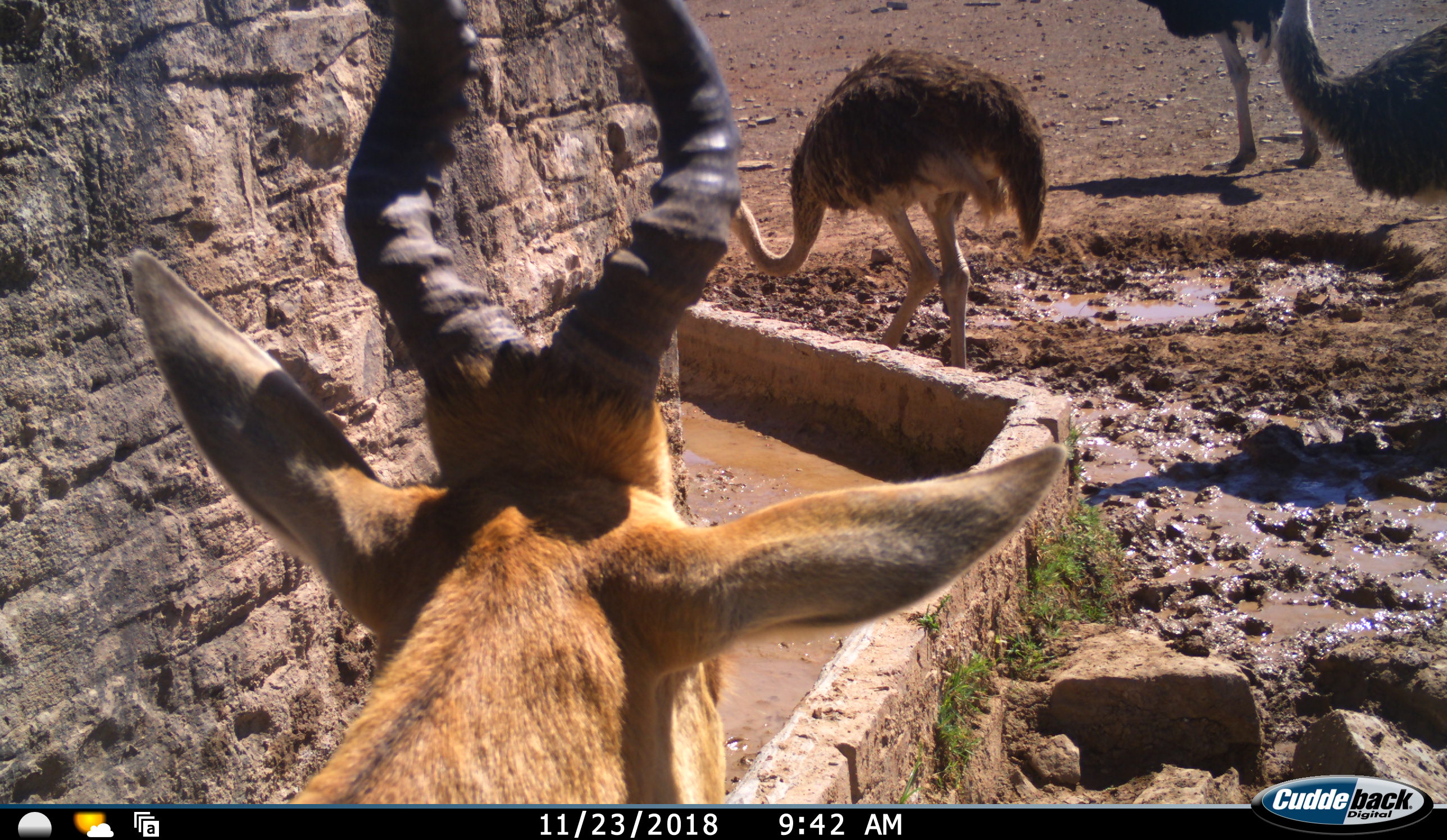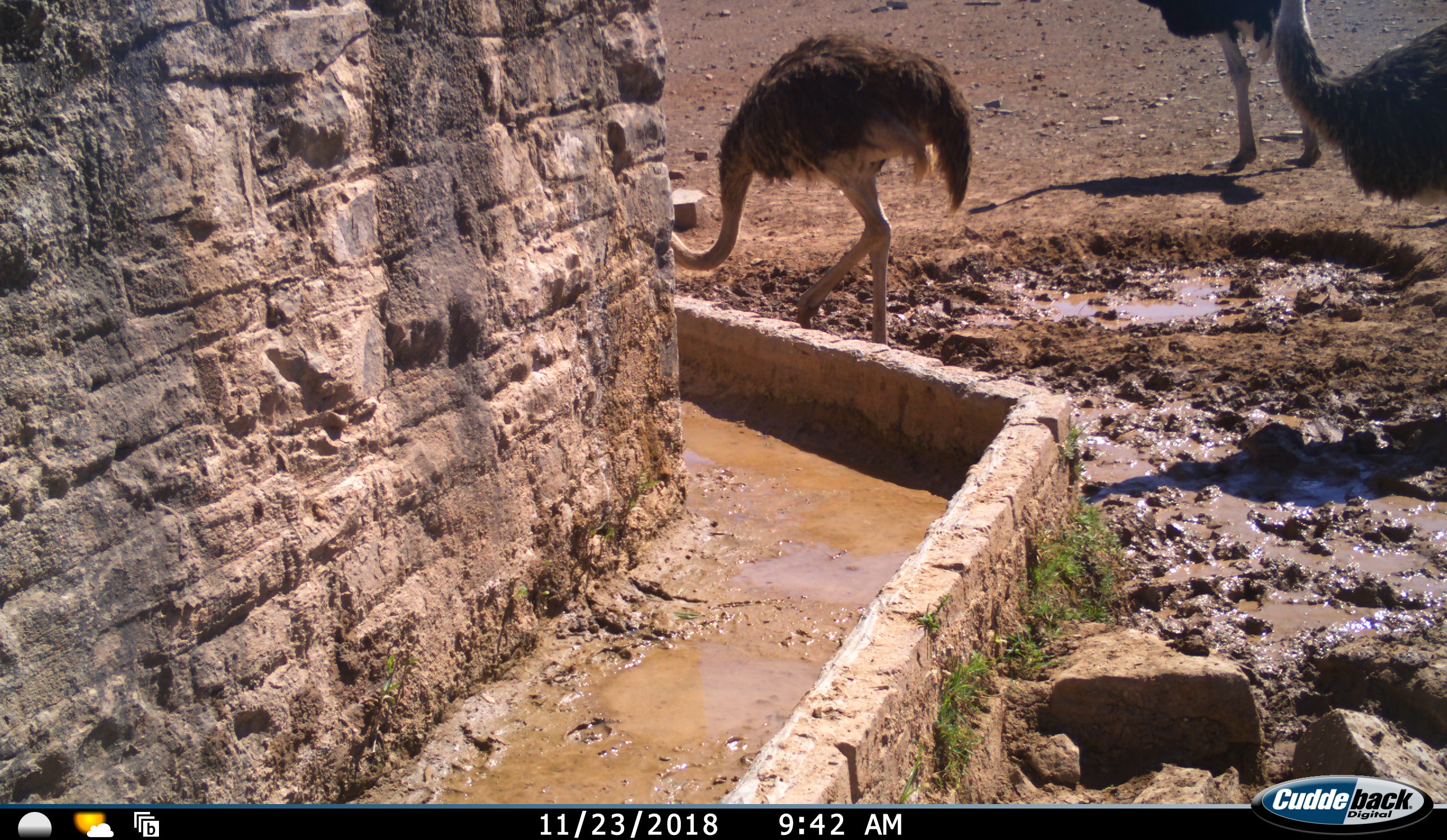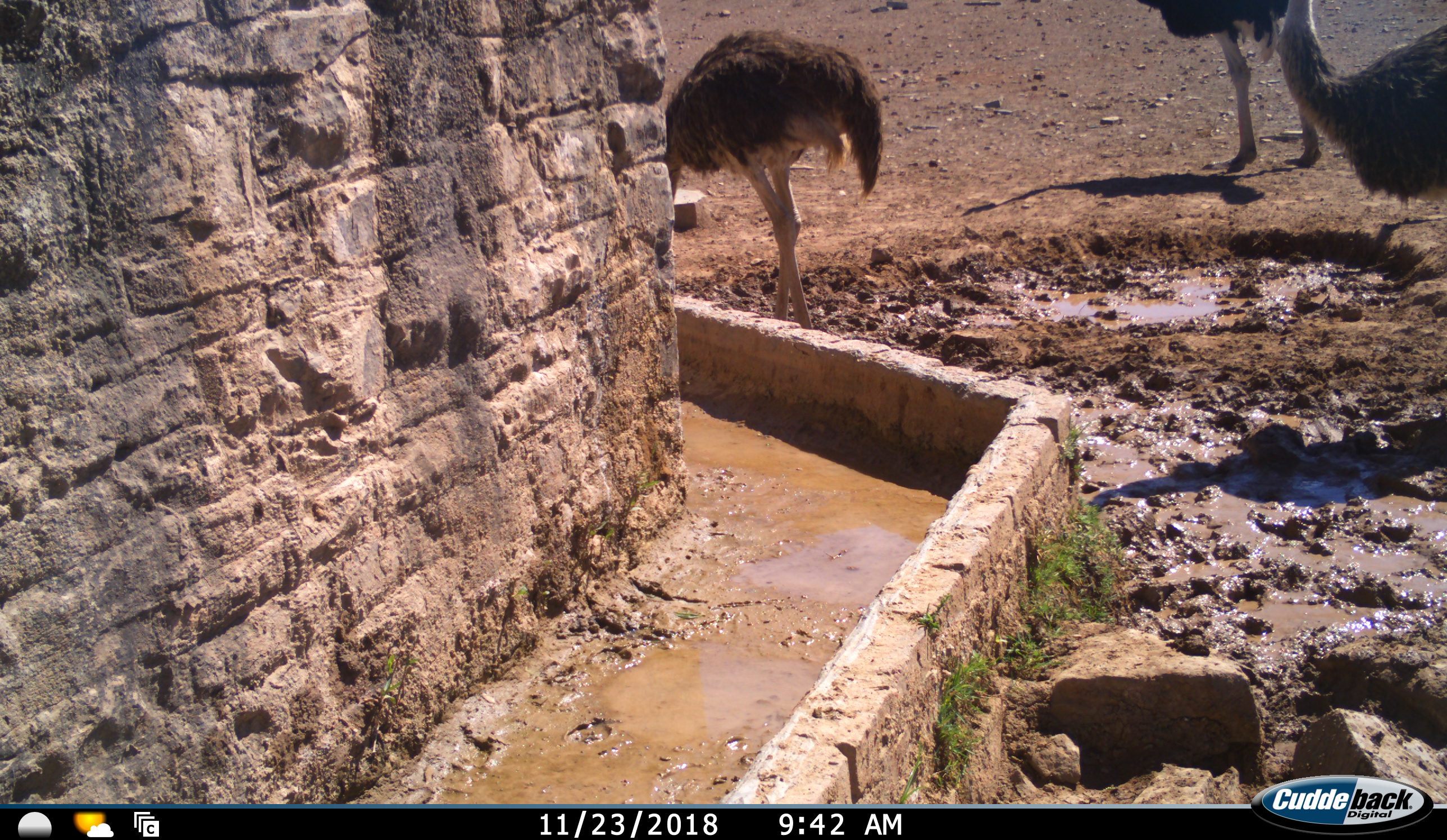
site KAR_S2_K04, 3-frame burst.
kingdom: Animalia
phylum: Chordata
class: Mammalia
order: Artiodactyla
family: Bovidae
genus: Alcelaphus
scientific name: Alcelaphus buselaphus caama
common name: red hartebeest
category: hartebeestred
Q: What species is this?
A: Hartebeestred (red hartebeest) (Alcelaphus buselaphus caama).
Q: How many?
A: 1.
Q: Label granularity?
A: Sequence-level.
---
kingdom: Animalia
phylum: Chordata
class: Aves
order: Struthioniformes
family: Struthionidae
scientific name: Struthionidae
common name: ostrich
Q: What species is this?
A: Ostrich (Struthionidae).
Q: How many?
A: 3.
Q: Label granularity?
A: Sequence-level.